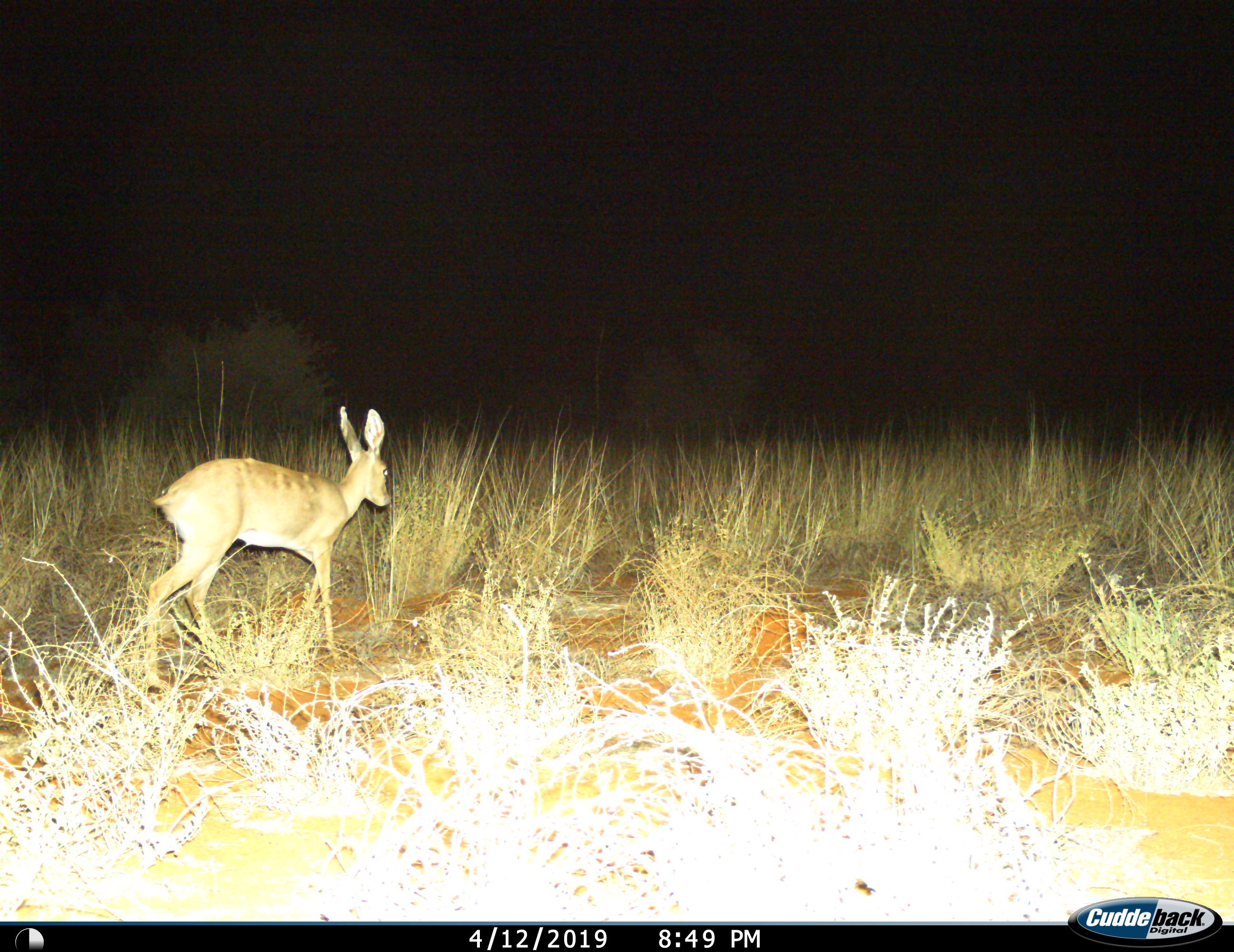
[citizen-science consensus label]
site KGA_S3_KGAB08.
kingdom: Animalia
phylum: Chordata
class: Mammalia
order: Artiodactyla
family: Bovidae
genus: Raphicerus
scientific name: Raphicerus campestris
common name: steenbok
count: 1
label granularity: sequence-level